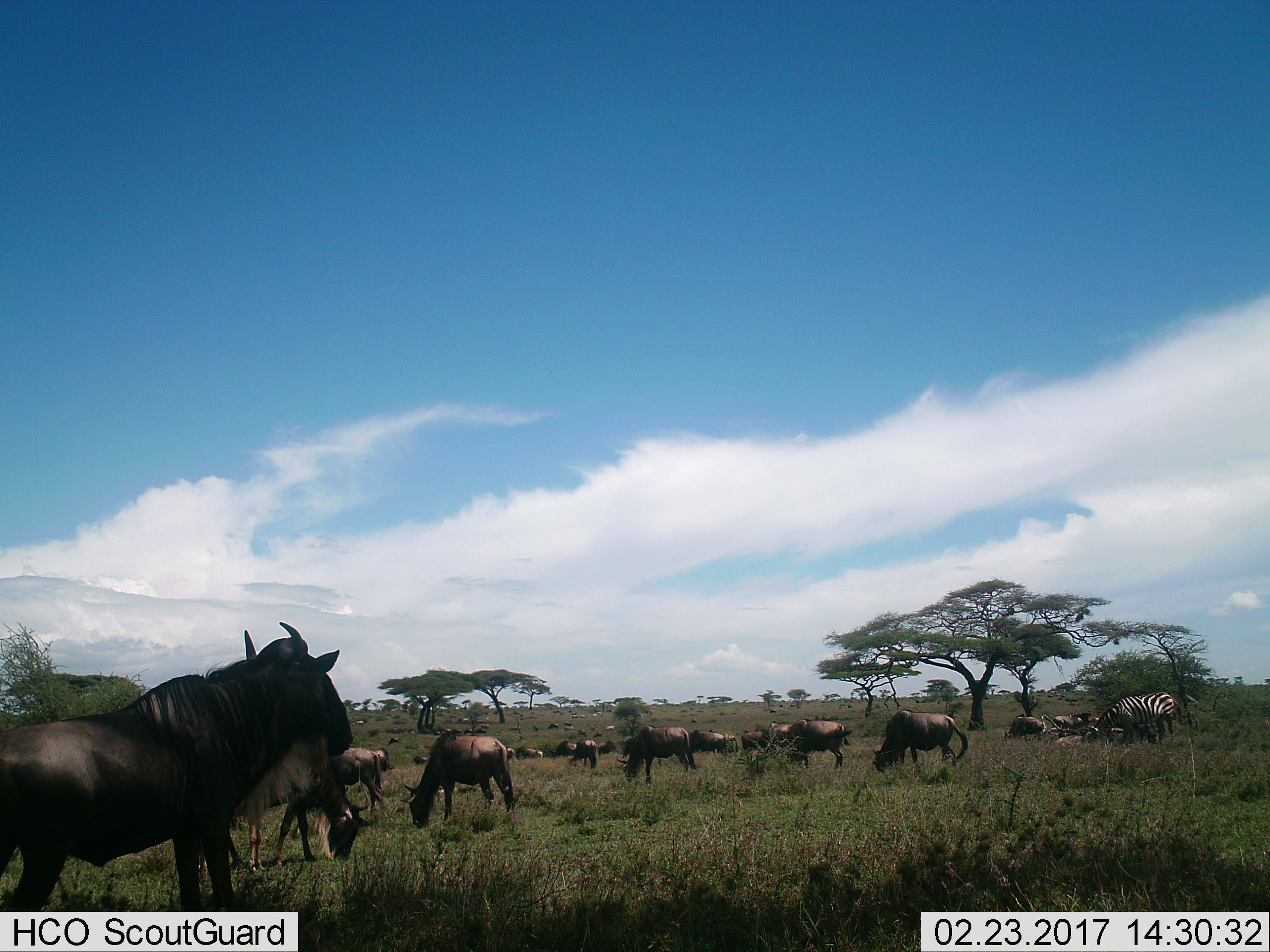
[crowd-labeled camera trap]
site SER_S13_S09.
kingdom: Animalia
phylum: Chordata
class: Mammalia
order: Artiodactyla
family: Bovidae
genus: Connochaetes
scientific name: Connochaetes taurinus taurinus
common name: blue wildebeest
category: wildebeestblue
Wildebeestblue (blue wildebeest) (Connochaetes taurinus taurinus), count 11-50. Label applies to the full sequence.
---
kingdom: Animalia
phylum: Chordata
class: Mammalia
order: Perissodactyla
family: Equidae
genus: Equus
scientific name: Equus quagga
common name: plains zebra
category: zebraplains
Zebraplains (plains zebra) (Equus quagga), count 1. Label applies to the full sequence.